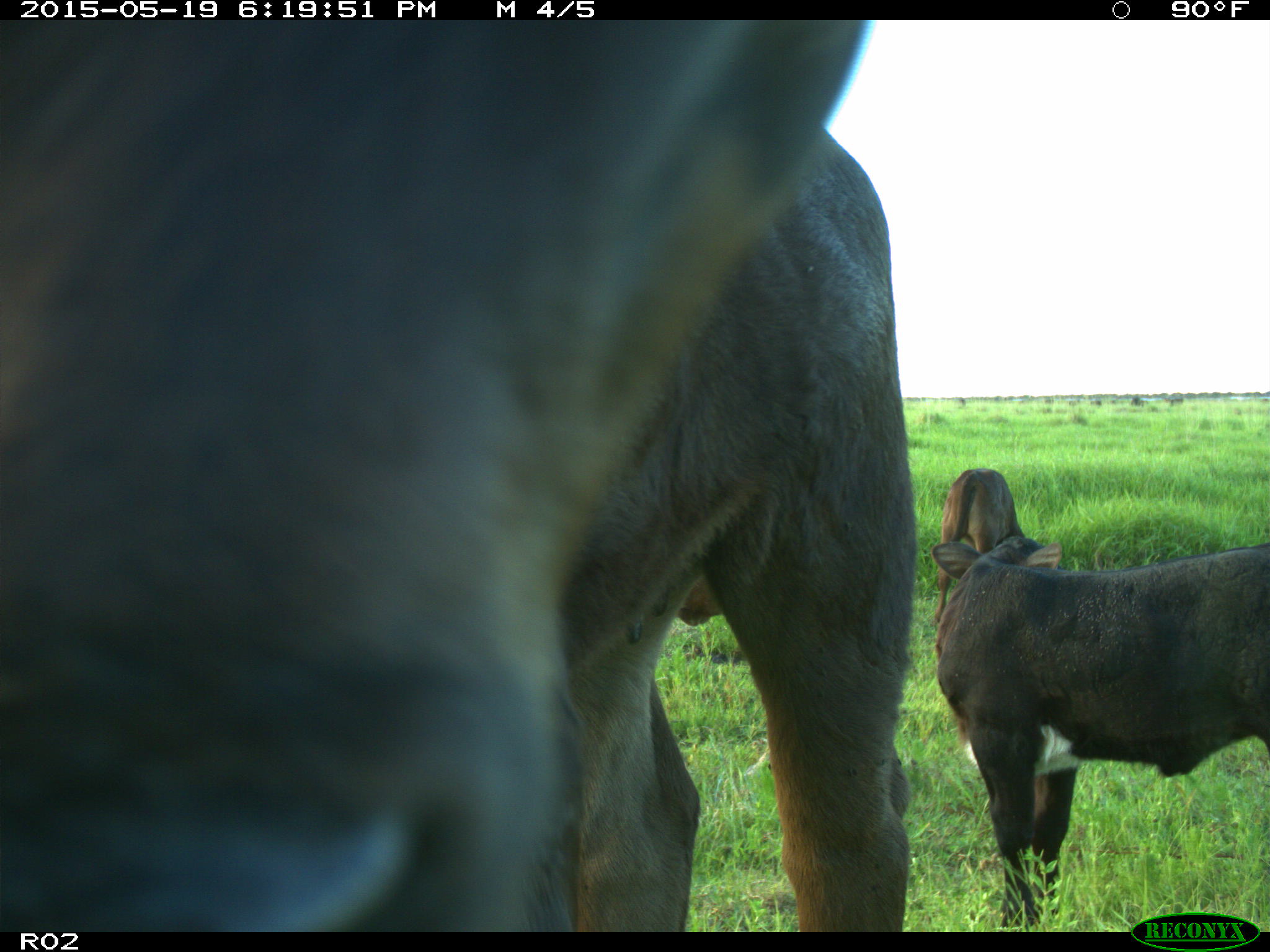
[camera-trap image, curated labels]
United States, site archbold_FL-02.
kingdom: Animalia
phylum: Chordata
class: Mammalia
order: Artiodactyla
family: Bovidae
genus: Bos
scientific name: Bos taurus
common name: domestic cow